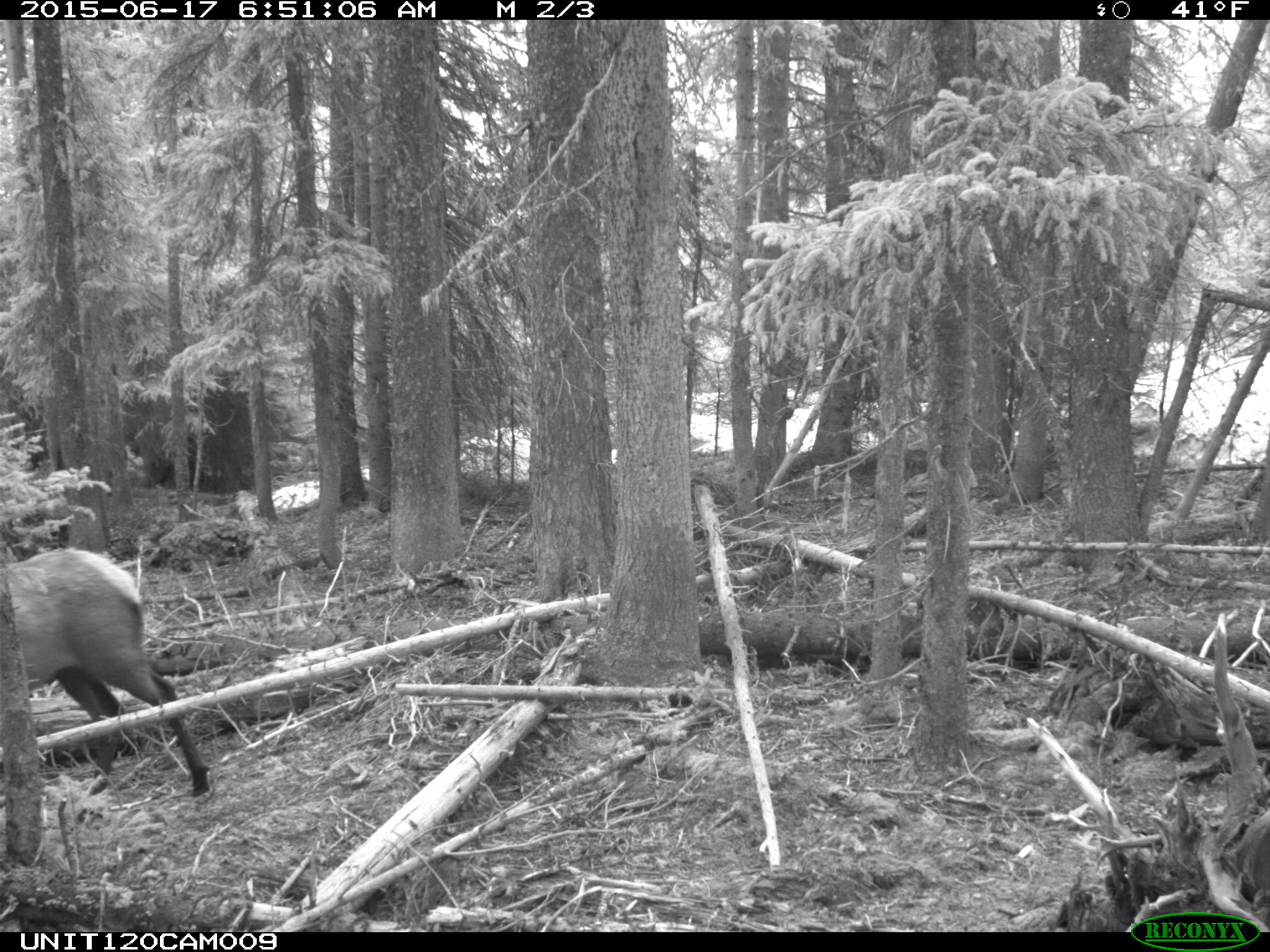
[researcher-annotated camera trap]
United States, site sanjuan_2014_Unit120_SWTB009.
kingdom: Animalia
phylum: Chordata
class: Mammalia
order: Artiodactyla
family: Cervidae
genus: Cervus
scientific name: Cervus elaphus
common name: red deer